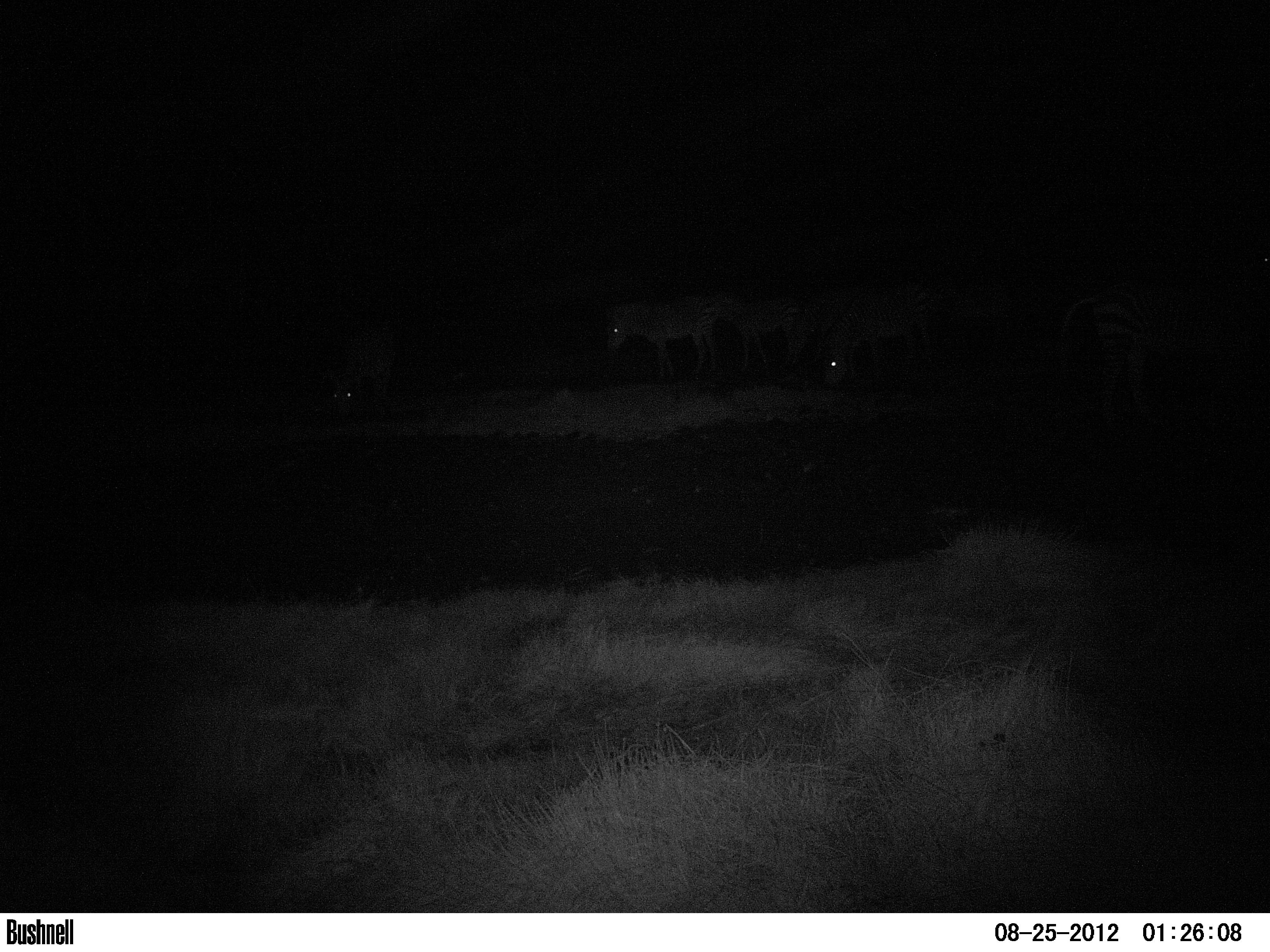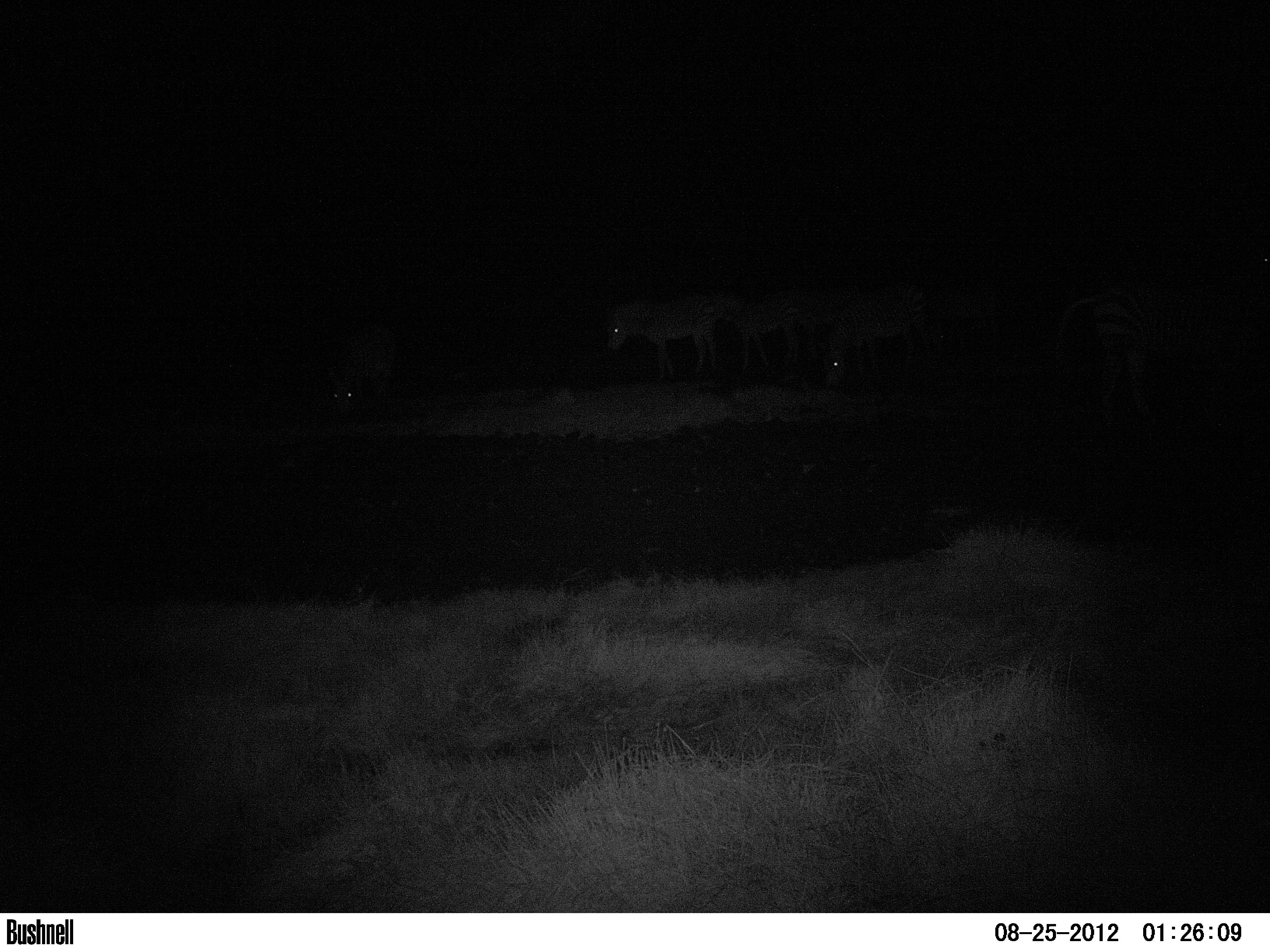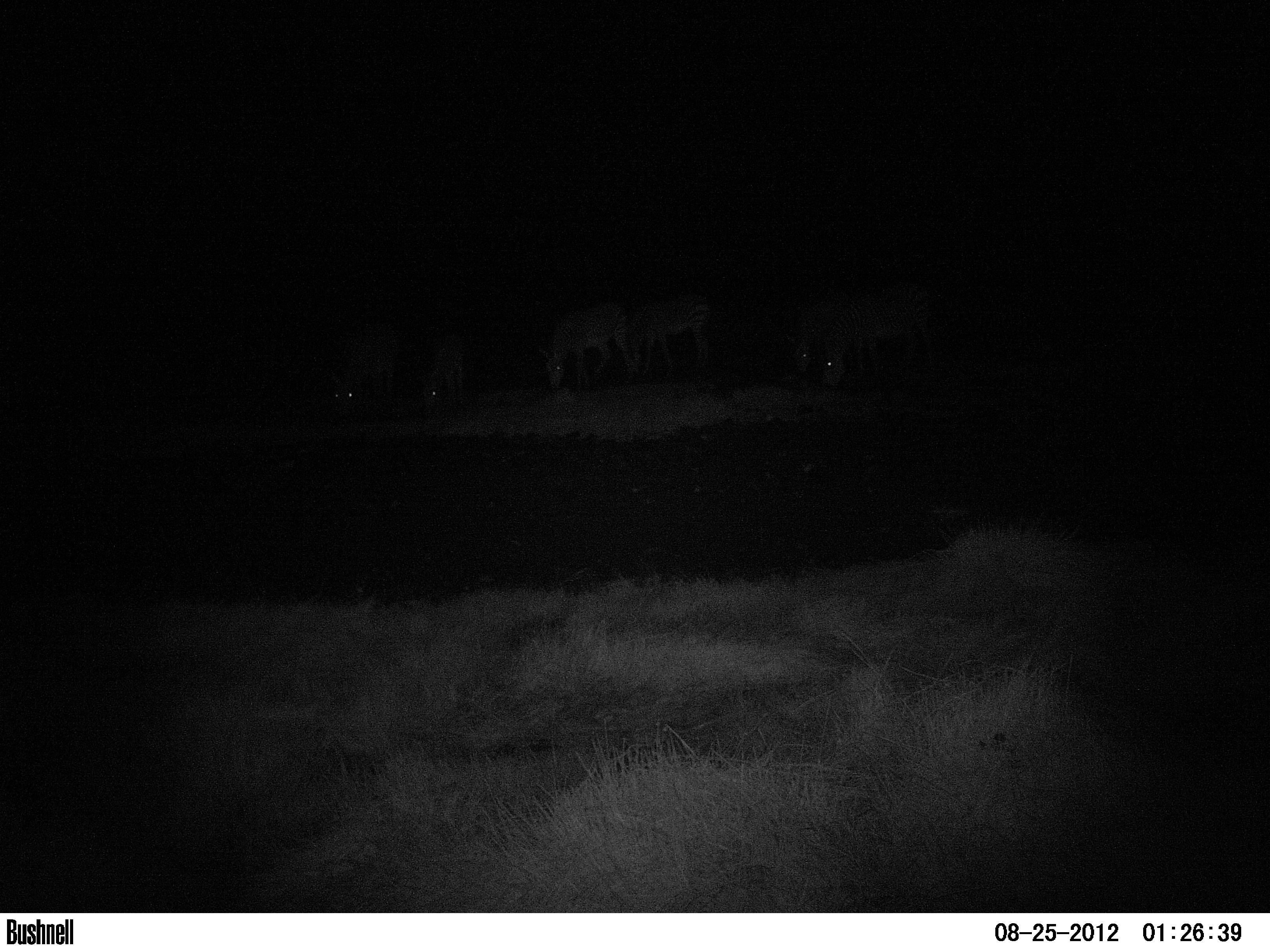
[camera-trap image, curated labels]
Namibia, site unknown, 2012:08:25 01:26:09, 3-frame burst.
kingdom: Animalia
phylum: Chordata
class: Mammalia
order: Perissodactyla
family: Equidae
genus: Equus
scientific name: Equus zebra hartmannae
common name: hartmann's mountain zebra